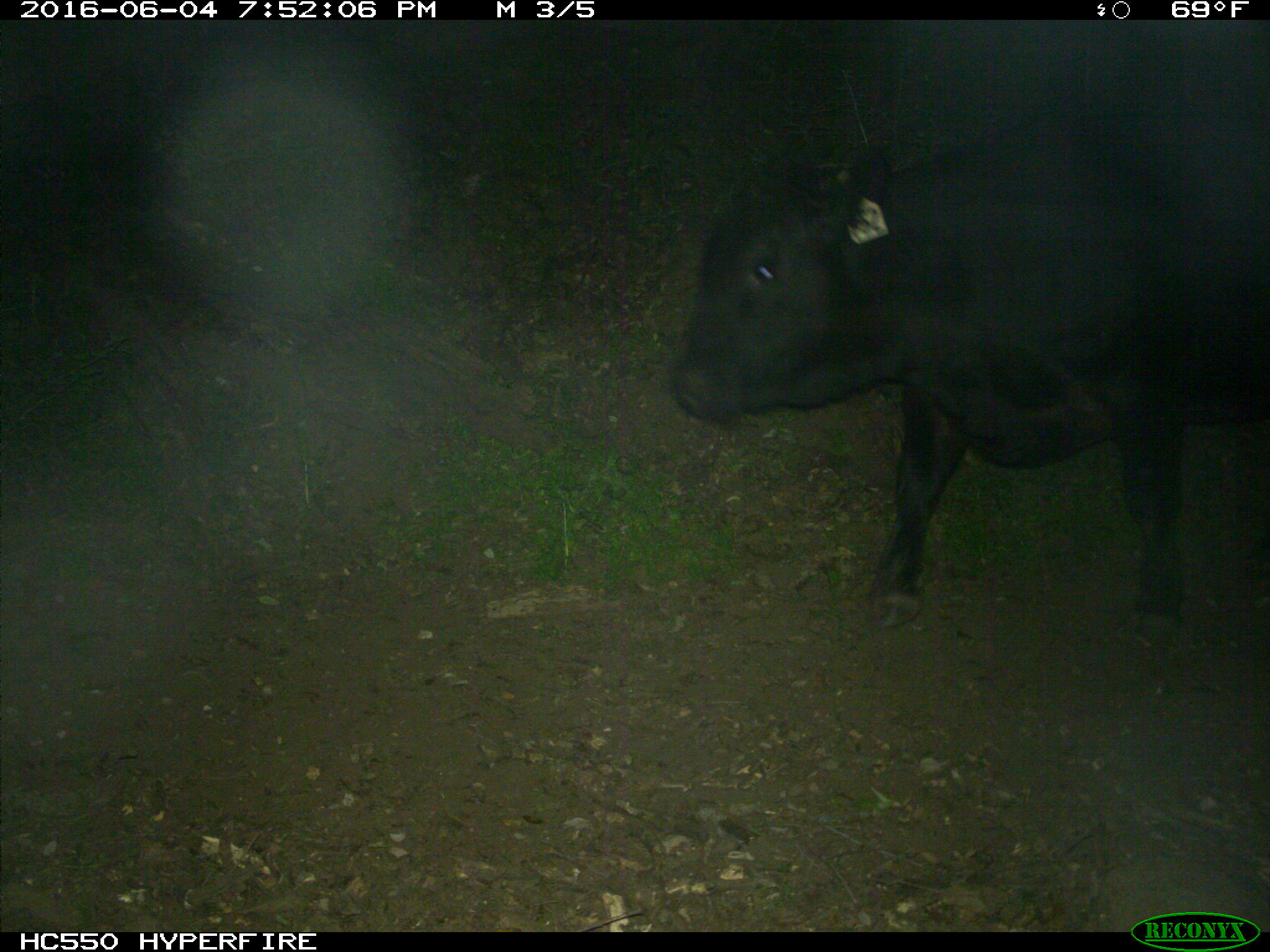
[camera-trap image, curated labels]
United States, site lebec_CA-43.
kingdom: Animalia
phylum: Chordata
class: Mammalia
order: Artiodactyla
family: Bovidae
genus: Bos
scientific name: Bos taurus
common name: domestic cow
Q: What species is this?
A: Bos taurus (domestic cow).